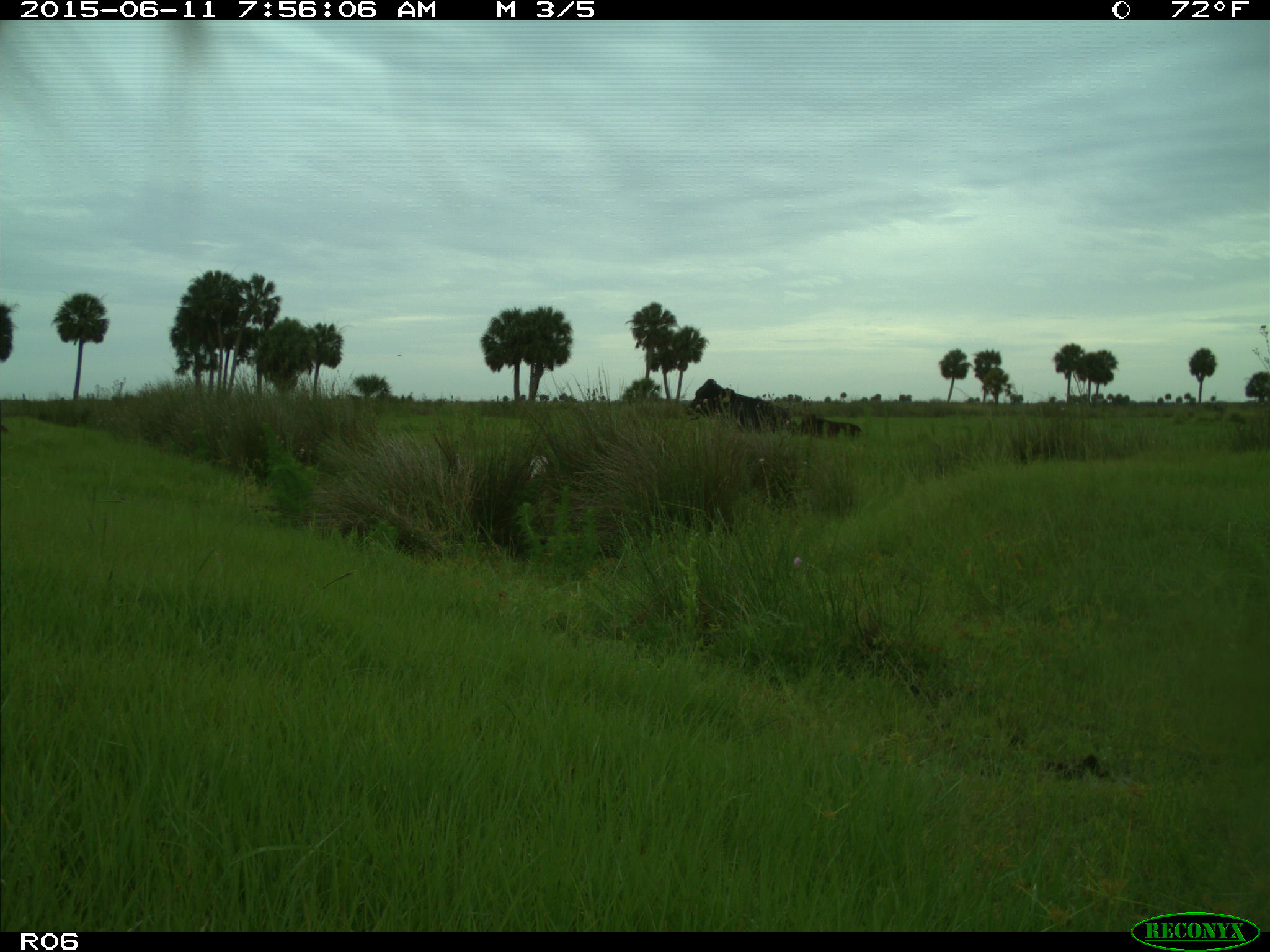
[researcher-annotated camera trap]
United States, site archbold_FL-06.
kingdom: Animalia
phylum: Chordata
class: Mammalia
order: Artiodactyla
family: Bovidae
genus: Bos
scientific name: Bos taurus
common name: domestic cow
Bos taurus (domestic cow).